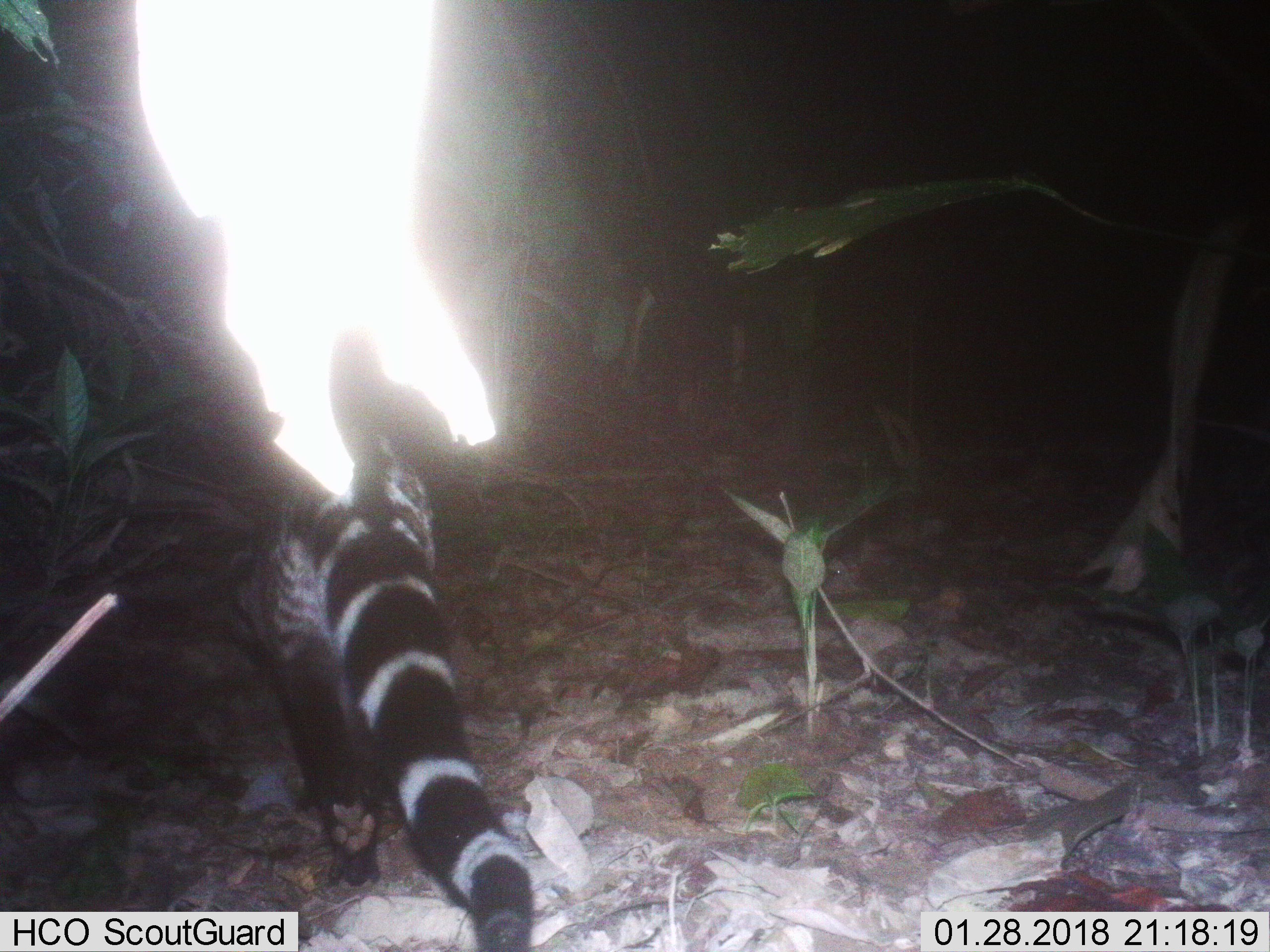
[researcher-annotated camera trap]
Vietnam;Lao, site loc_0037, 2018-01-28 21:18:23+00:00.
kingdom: Animalia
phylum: Chordata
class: Mammalia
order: Carnivora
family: Viverridae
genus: Viverra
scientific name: Viverra zibetha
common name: large indian civet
Large indian civet (Viverra zibetha). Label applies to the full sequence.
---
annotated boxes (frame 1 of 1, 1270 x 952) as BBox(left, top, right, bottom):
large indian civet: BBox(227, 416, 535, 949)